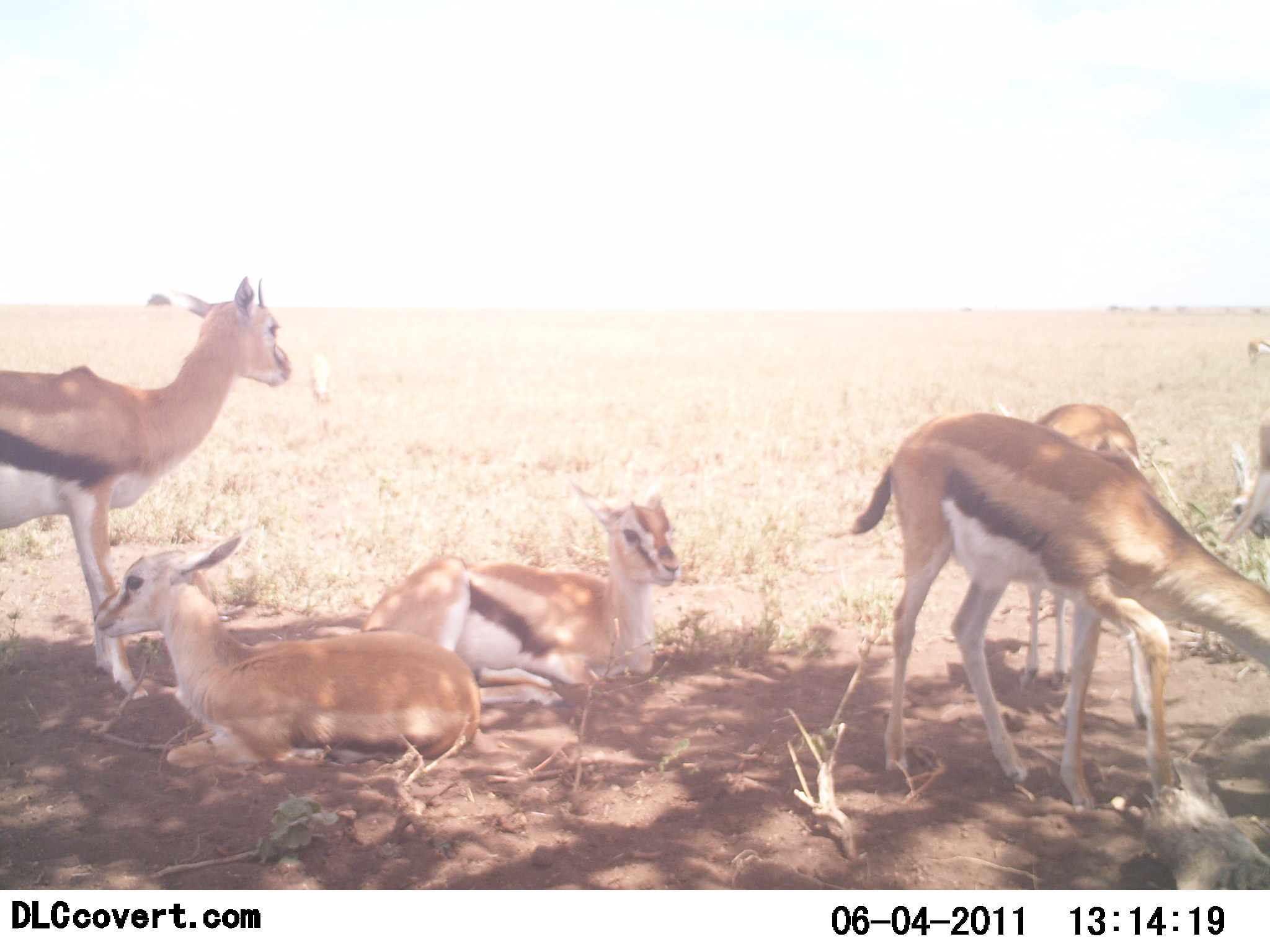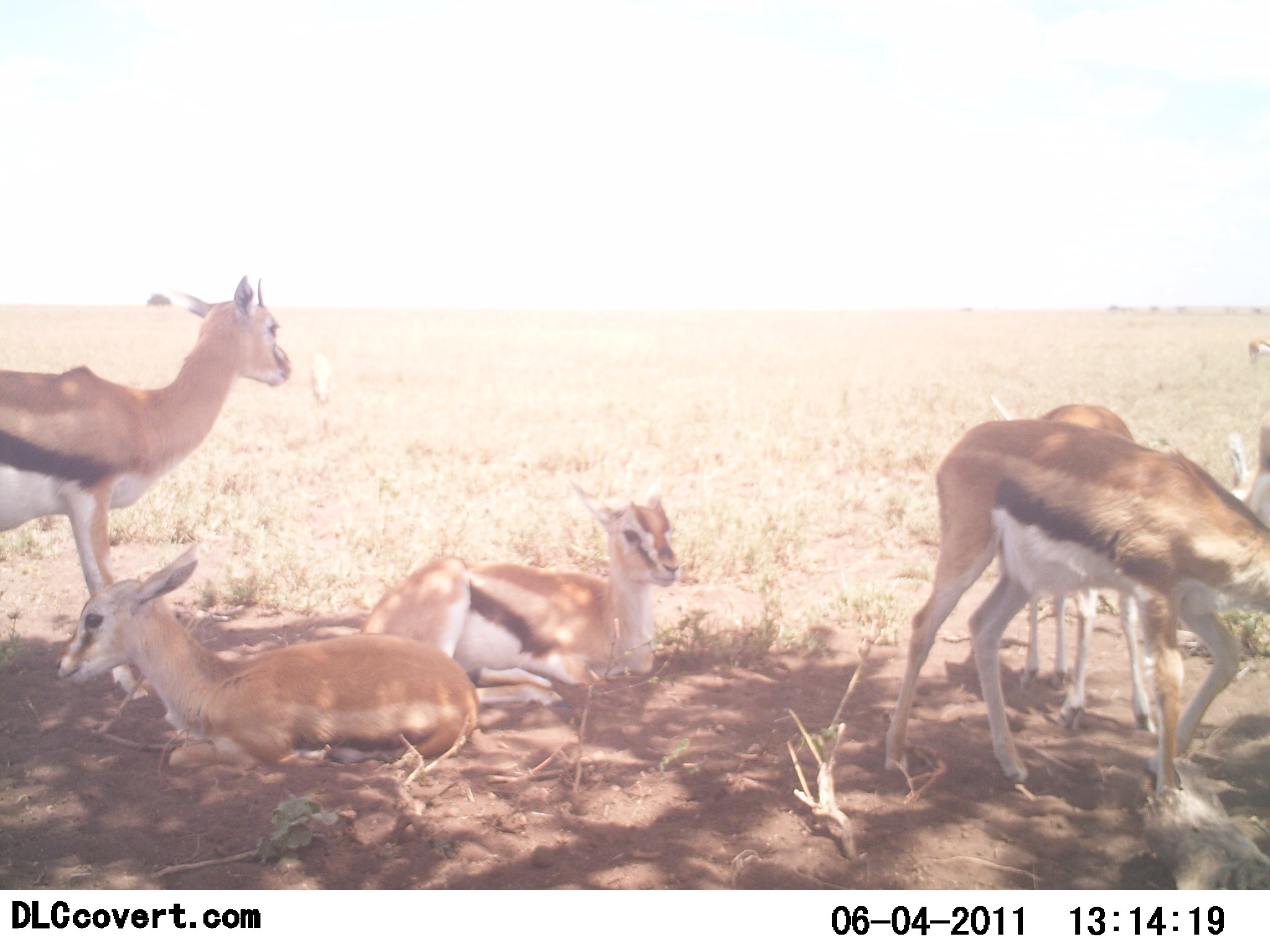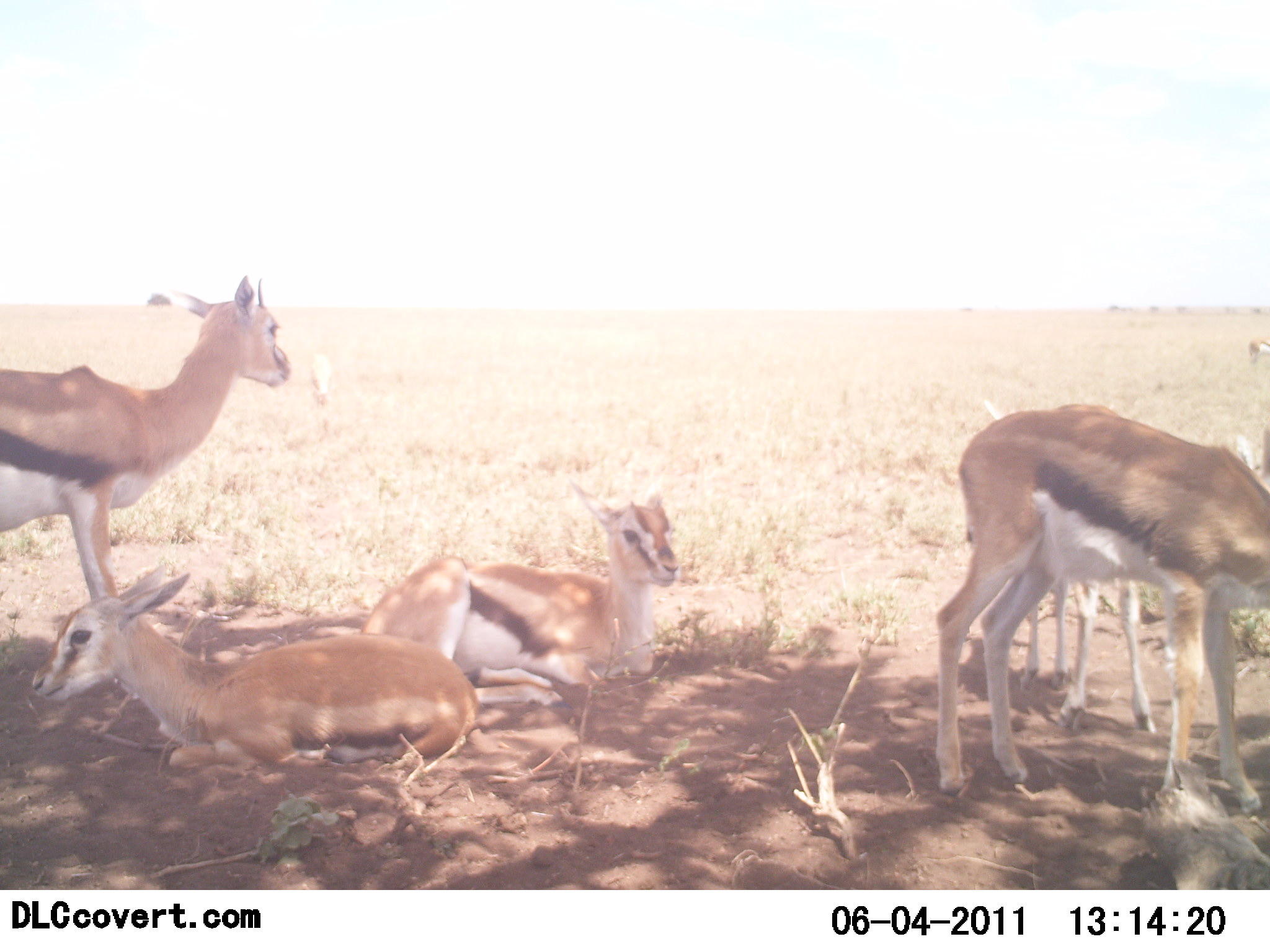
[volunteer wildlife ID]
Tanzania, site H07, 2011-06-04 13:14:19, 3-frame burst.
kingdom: Animalia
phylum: Chordata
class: Mammalia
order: Artiodactyla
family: Bovidae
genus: Eudorcas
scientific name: Eudorcas thomsonii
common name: thomson's gazelle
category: gazellethomsons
Gazellethomsons (thomson's gazelle) (Eudorcas thomsonii), count 6. Behavior (volunteer vote fractions): standing 75%, resting 100%, moving 0%, interacting 0%. Young present (vote fraction): 8%. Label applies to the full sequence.